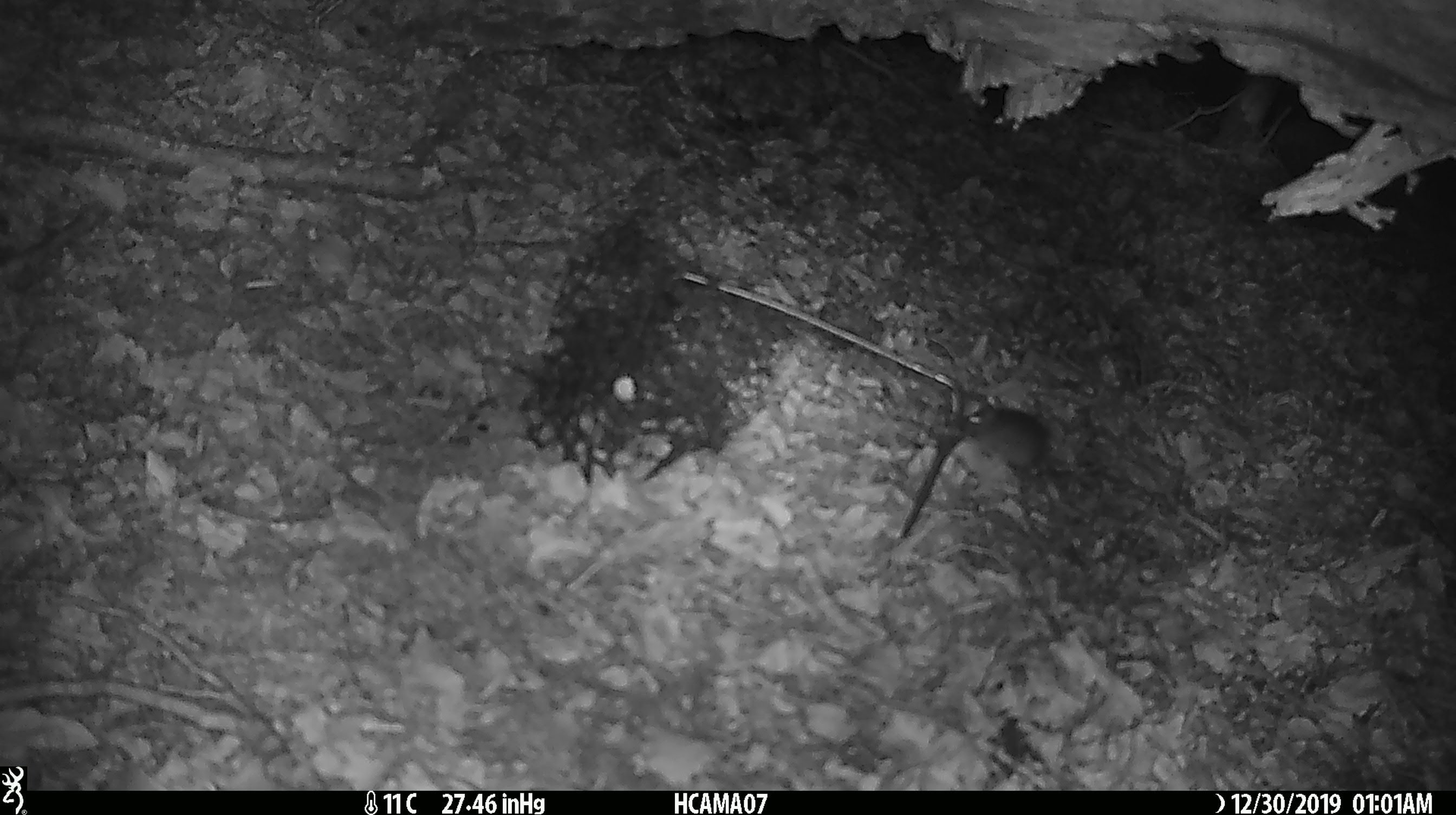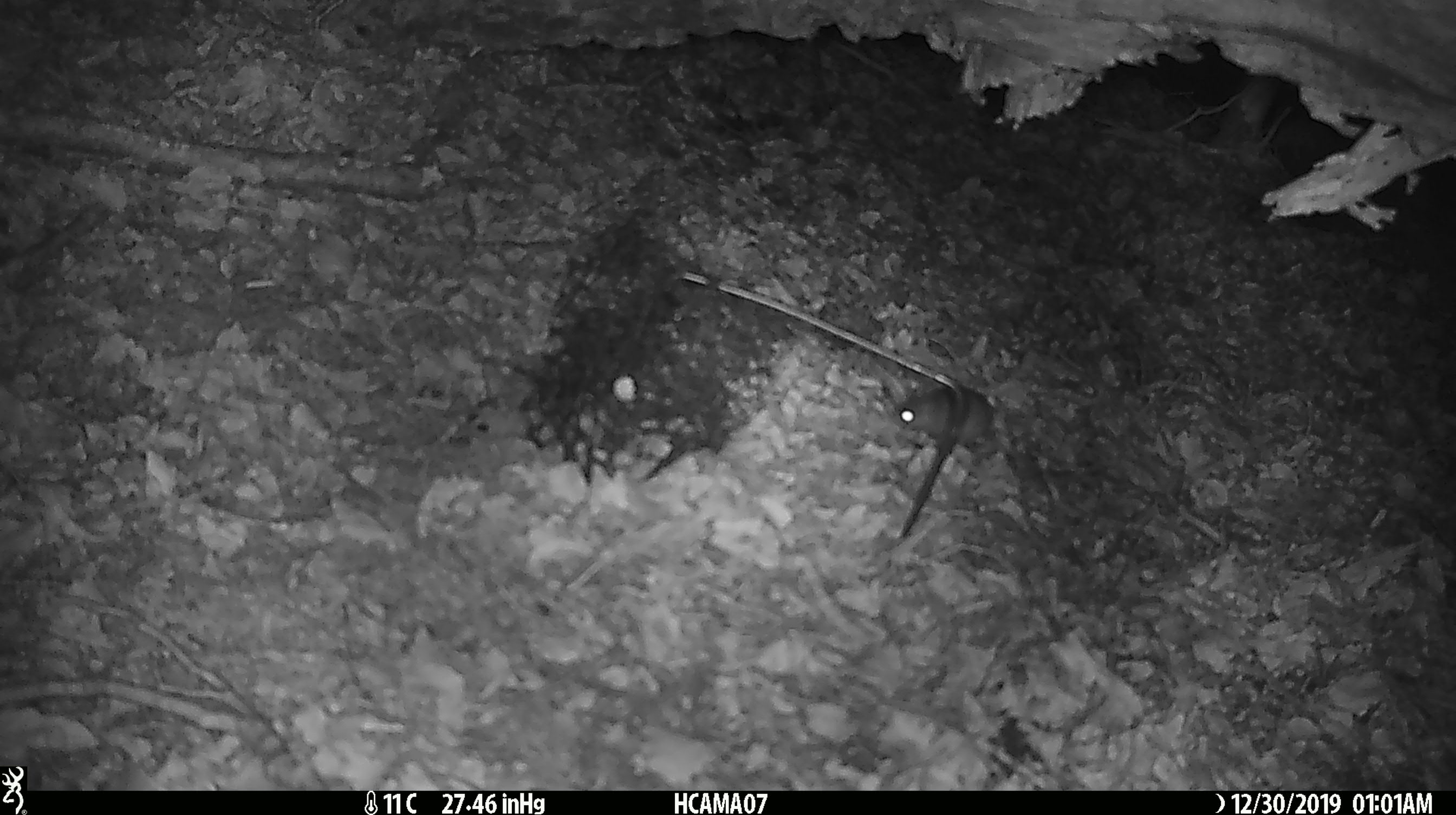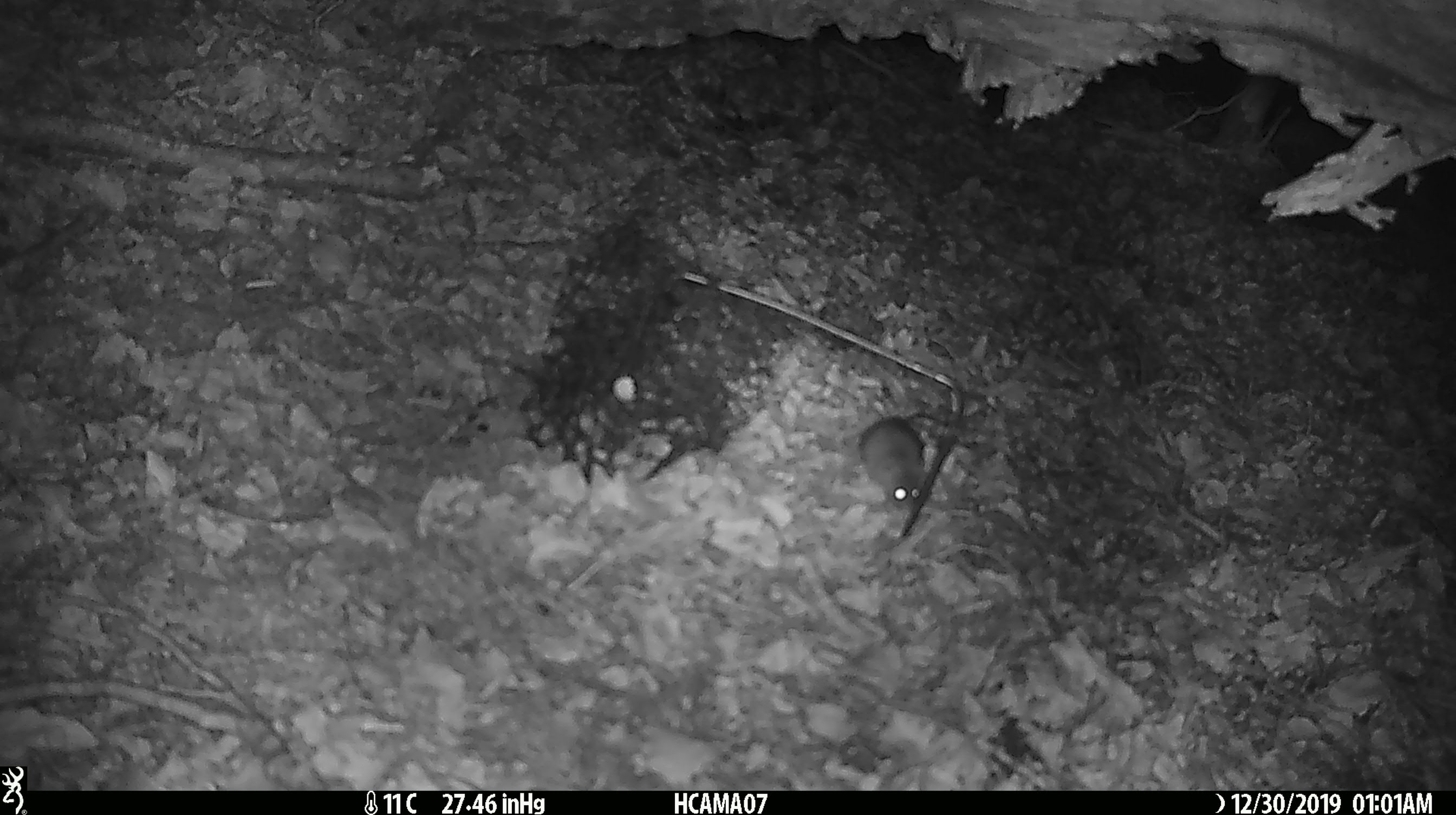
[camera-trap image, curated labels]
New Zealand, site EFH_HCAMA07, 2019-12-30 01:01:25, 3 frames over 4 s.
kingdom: Animalia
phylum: Chordata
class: Mammalia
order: Rodentia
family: Muridae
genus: Mus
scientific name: Mus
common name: mouse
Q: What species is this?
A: Mouse (Mus).